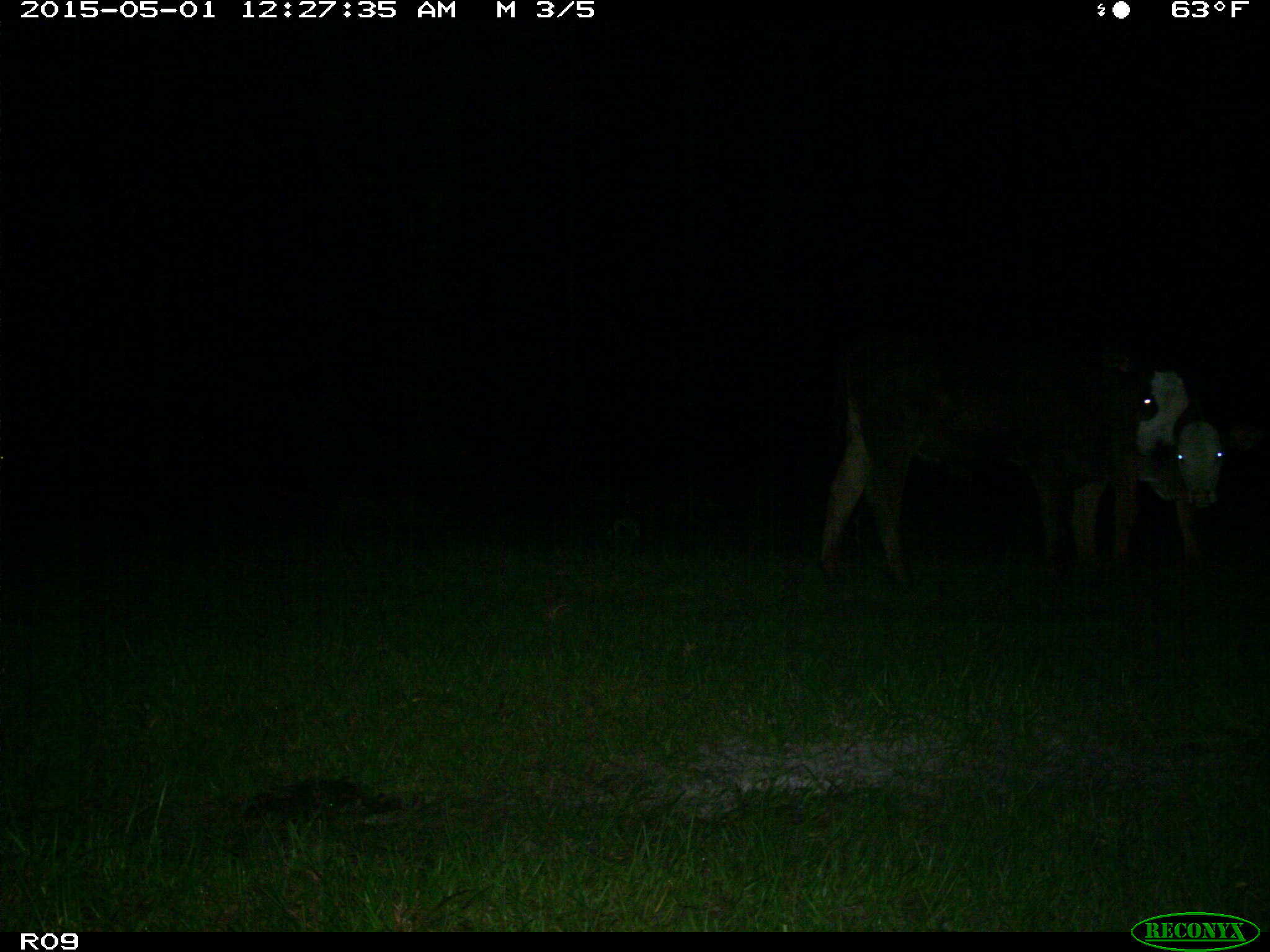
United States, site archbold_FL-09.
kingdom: Animalia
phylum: Chordata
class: Mammalia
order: Artiodactyla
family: Bovidae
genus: Bos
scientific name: Bos taurus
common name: domestic cow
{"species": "Bos taurus (domestic cow)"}